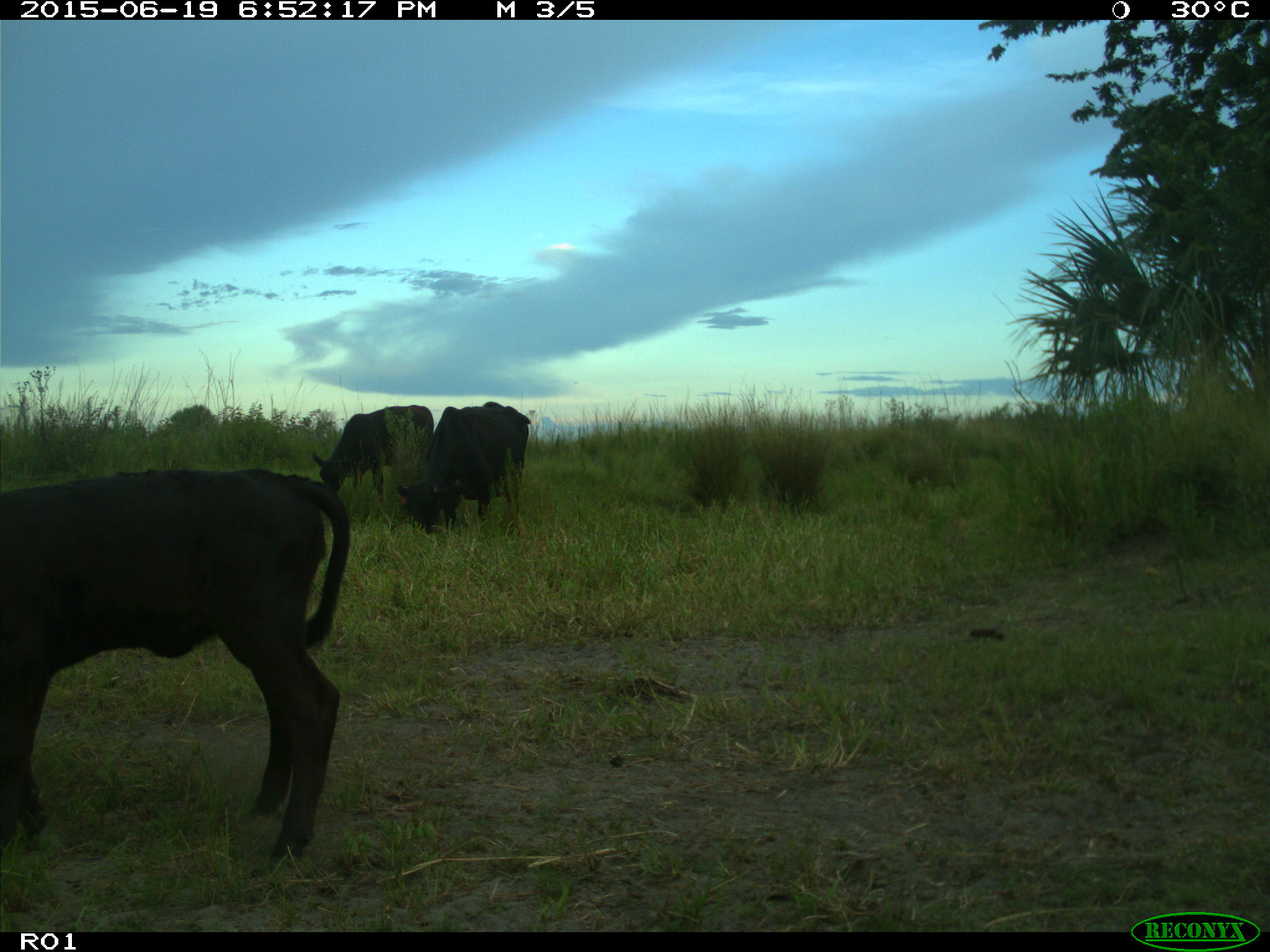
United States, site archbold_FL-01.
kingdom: Animalia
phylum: Chordata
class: Mammalia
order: Artiodactyla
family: Bovidae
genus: Bos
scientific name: Bos taurus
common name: domestic cow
Bos taurus (domestic cow).